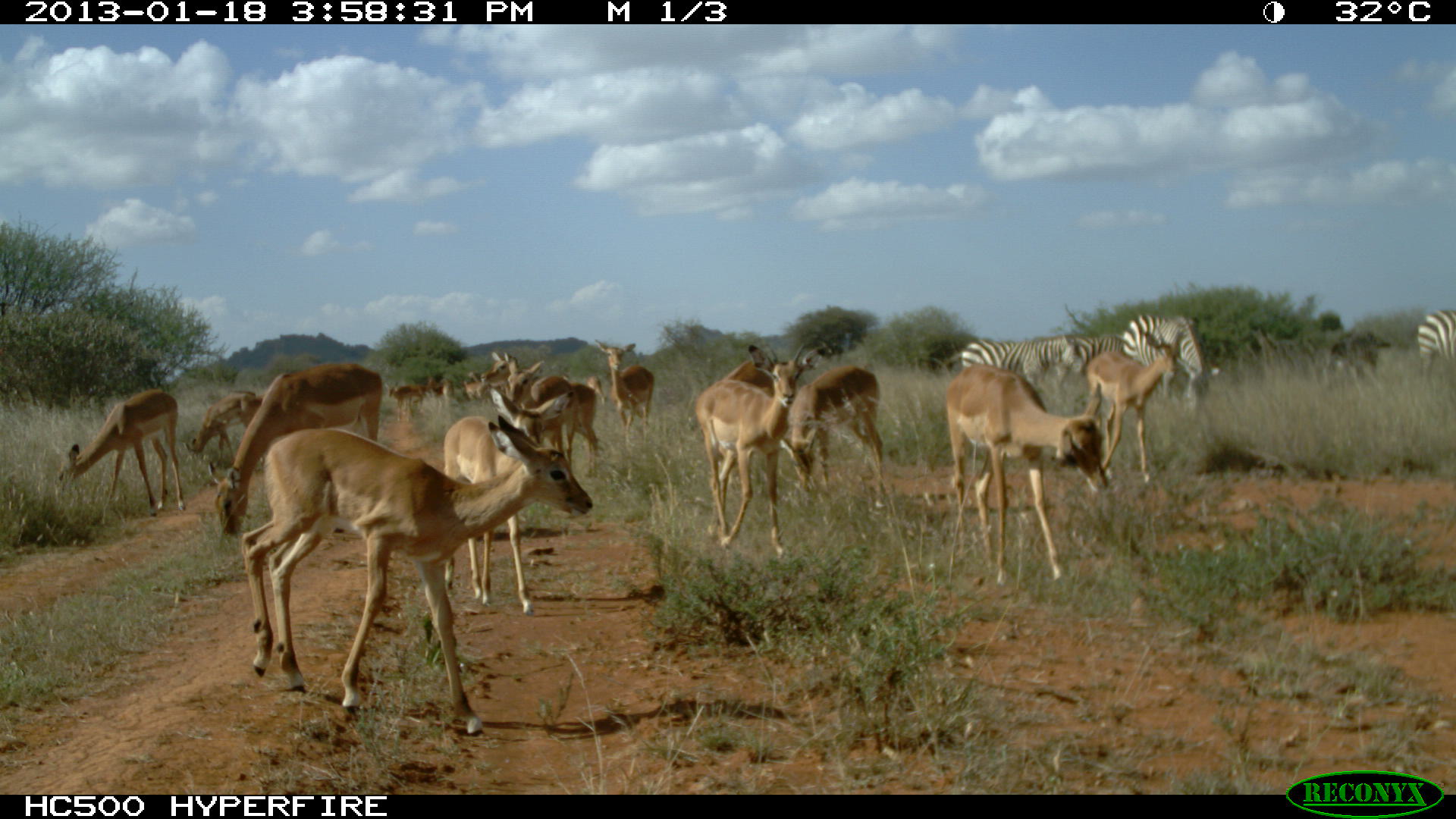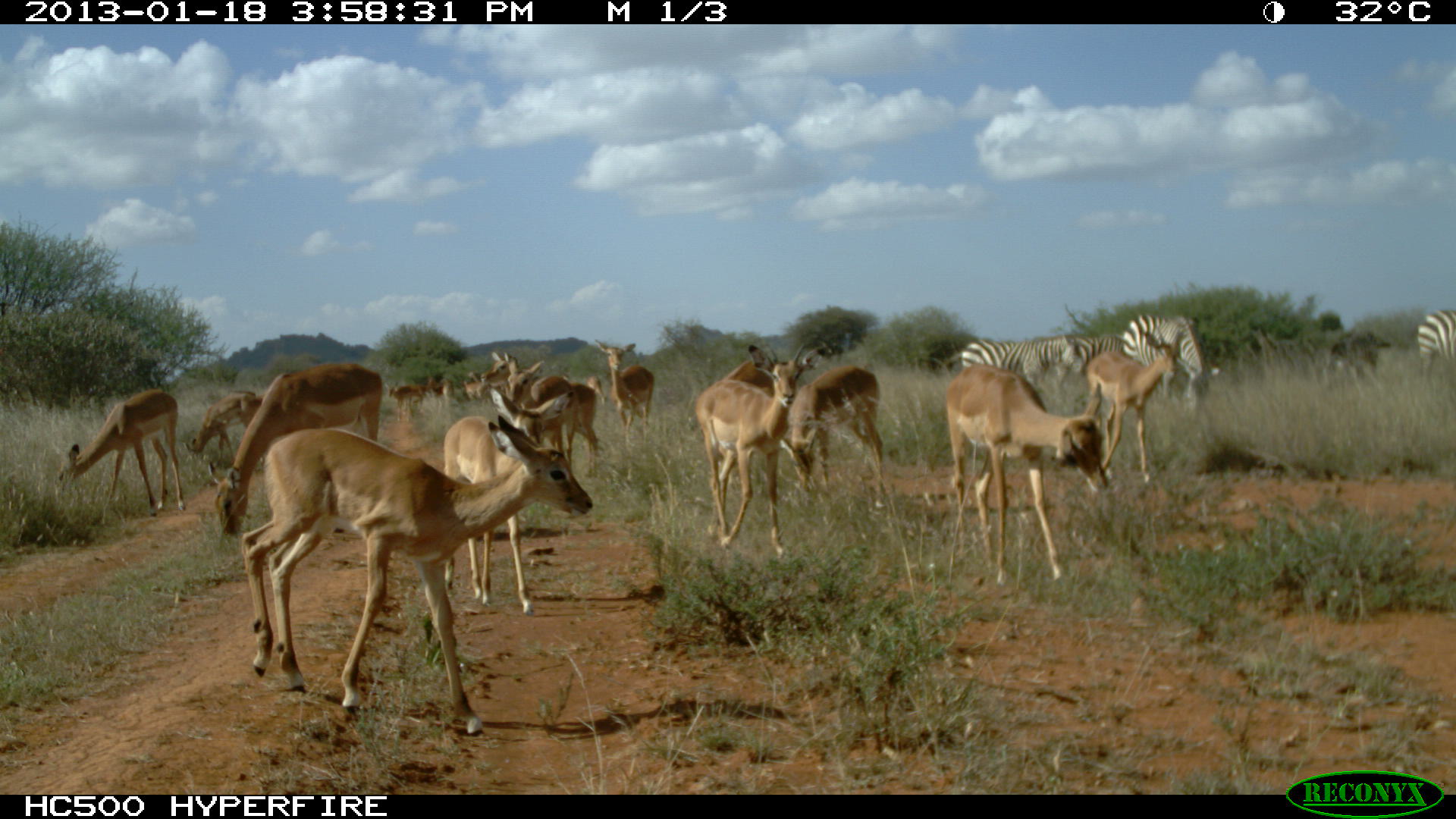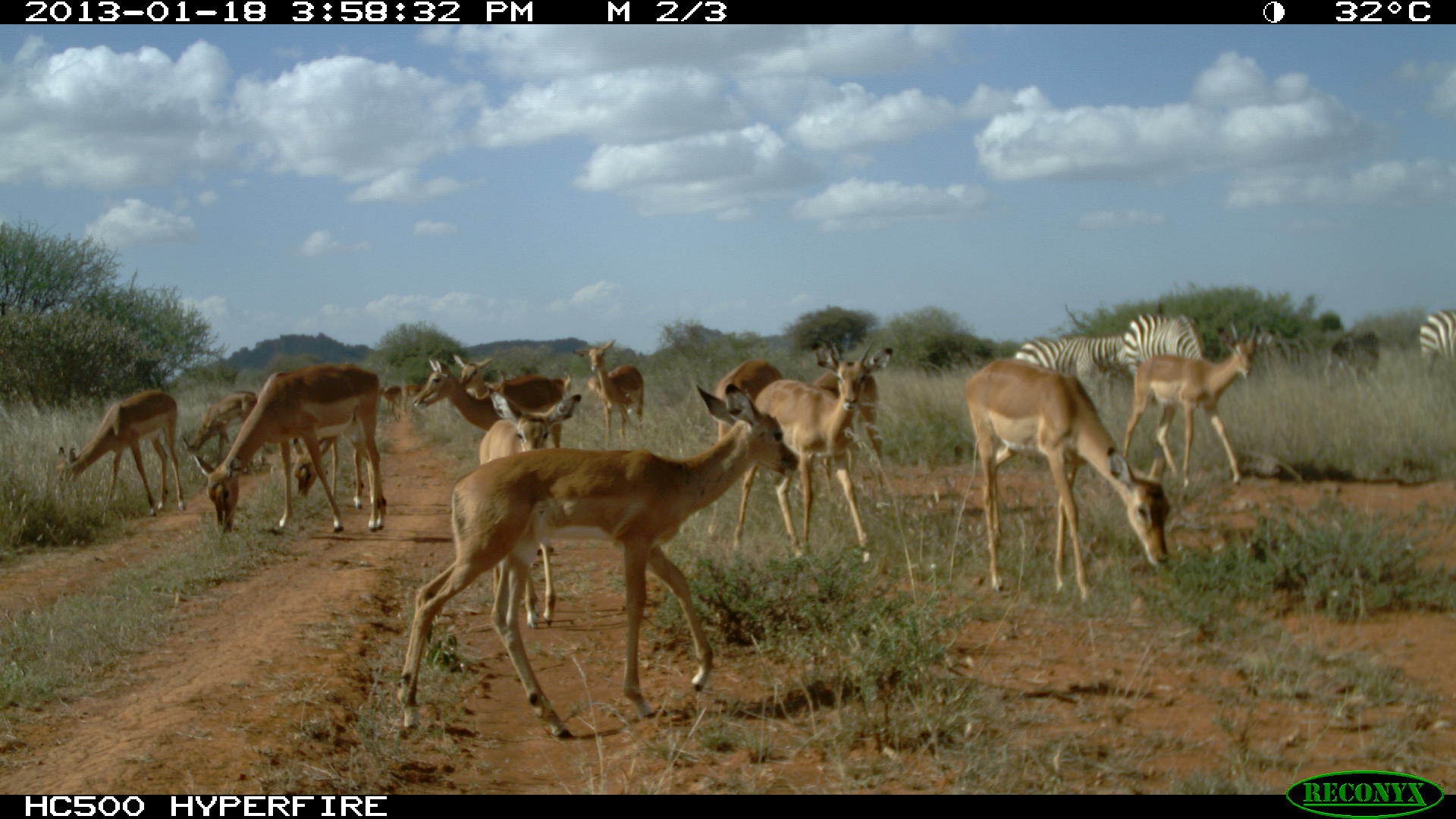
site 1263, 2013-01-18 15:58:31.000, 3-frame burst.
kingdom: Animalia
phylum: Chordata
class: Mammalia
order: Perissodactyla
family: Equidae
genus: Equus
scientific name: Equus quagga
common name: plains zebra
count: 5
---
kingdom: Animalia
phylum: Chordata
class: Mammalia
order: Artiodactyla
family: Bovidae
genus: Aepyceros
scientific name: Aepyceros melampus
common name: impala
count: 17